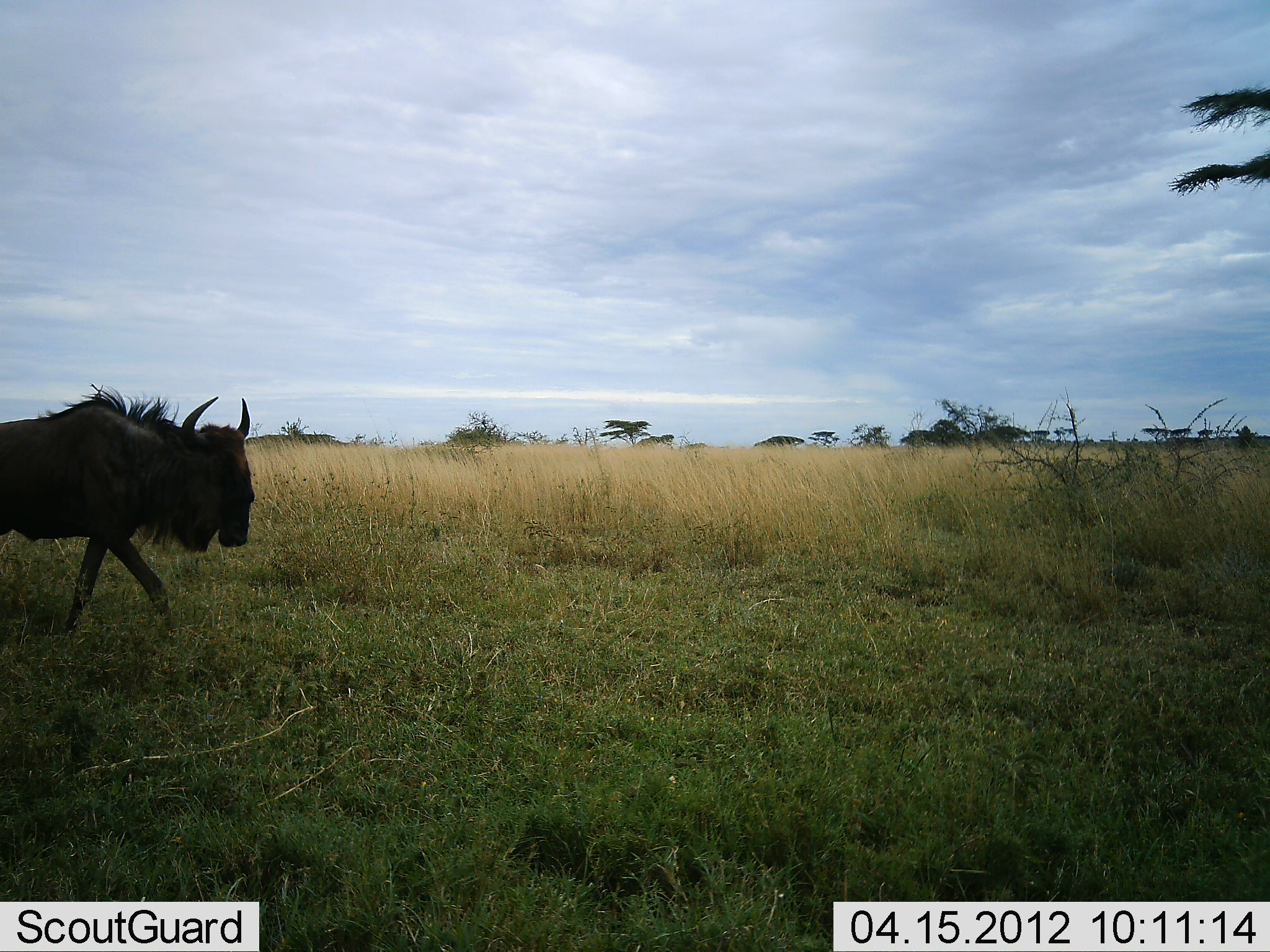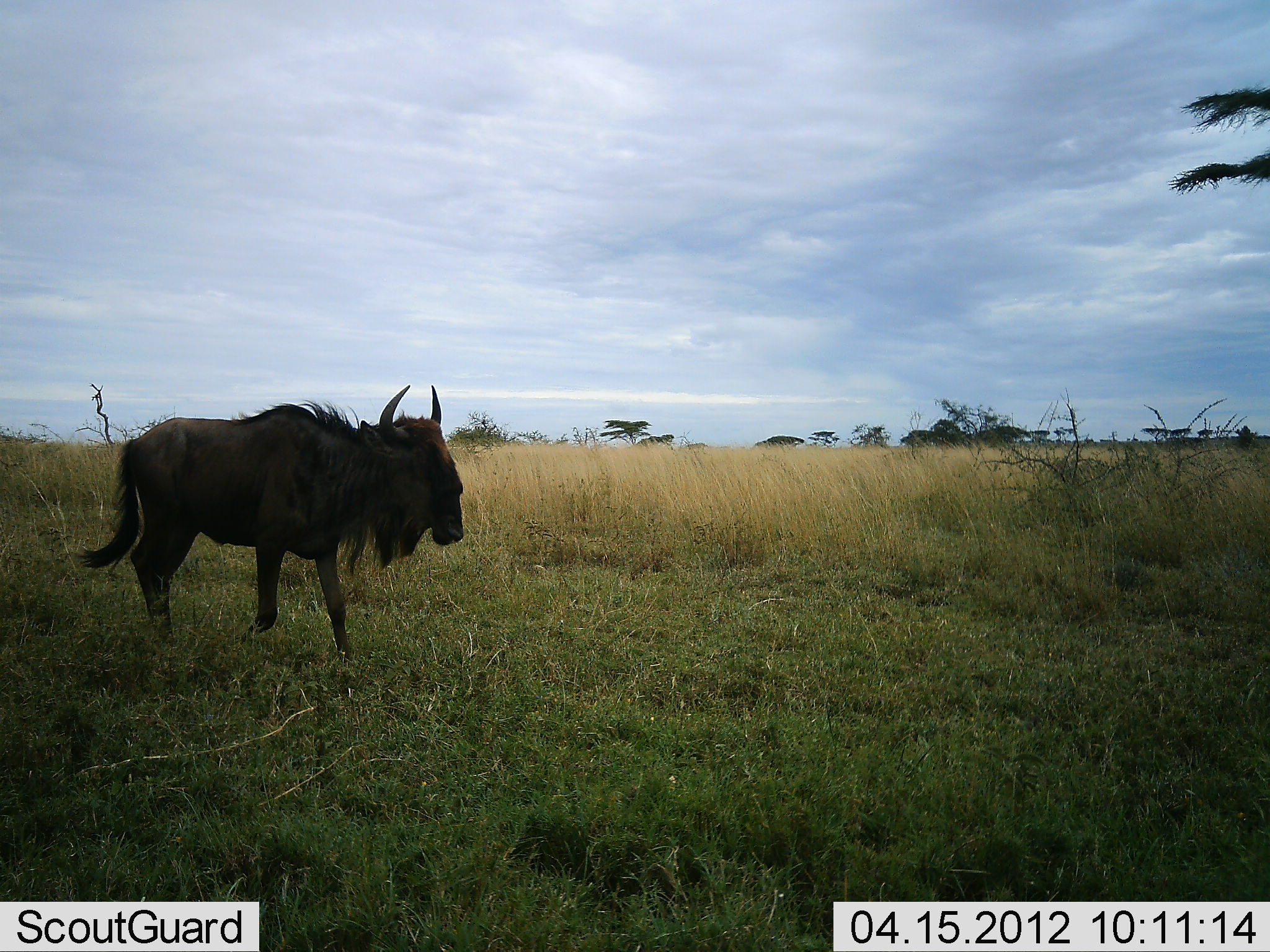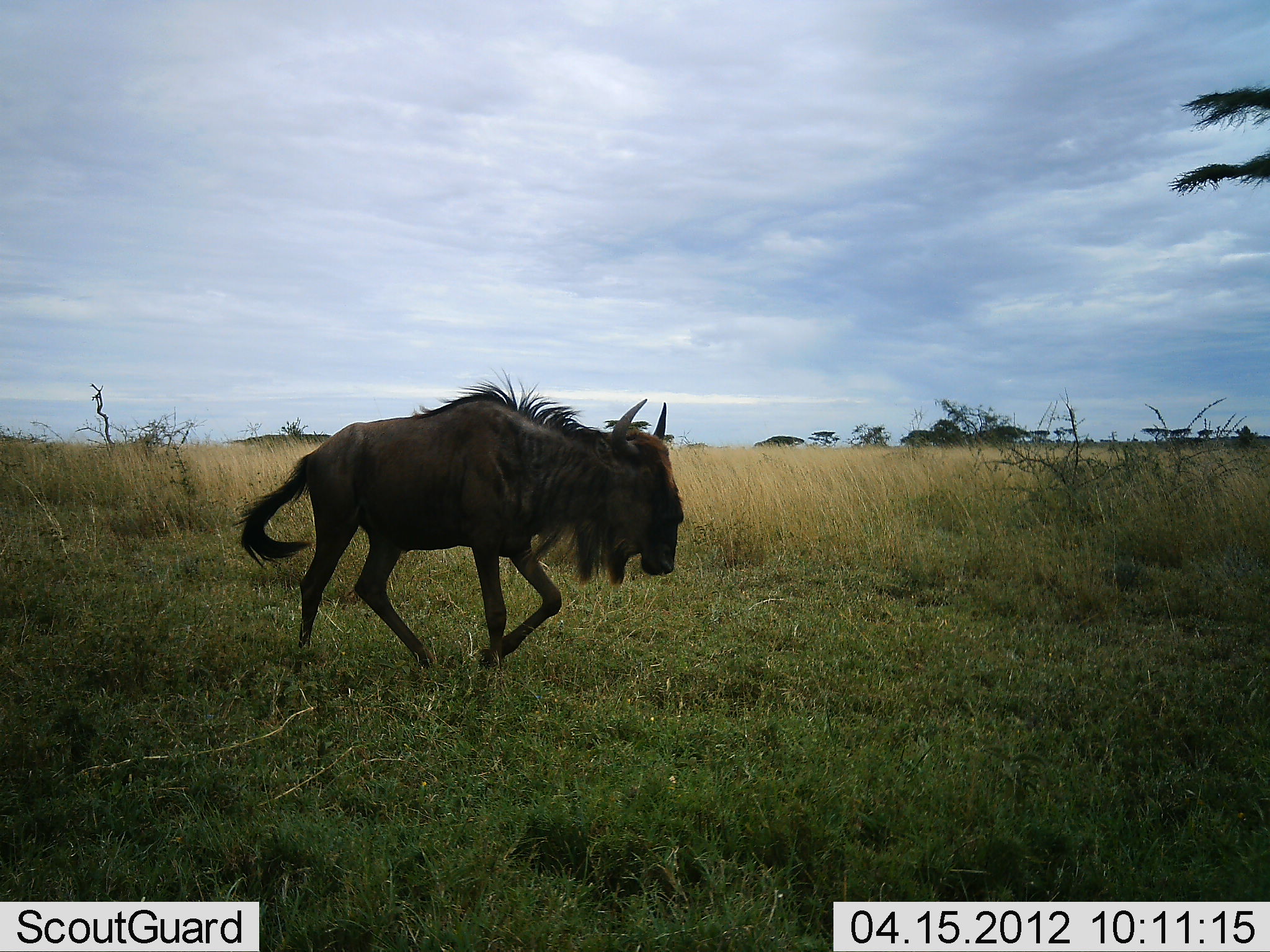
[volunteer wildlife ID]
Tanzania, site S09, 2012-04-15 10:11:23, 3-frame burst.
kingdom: Animalia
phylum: Chordata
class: Mammalia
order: Artiodactyla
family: Bovidae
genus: Connochaetes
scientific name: Connochaetes taurinus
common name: blue wildebeest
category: wildebeest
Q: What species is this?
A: Wildebeest (blue wildebeest) (Connochaetes taurinus).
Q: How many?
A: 1.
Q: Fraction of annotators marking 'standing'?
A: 4%.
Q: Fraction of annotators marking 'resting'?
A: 0%.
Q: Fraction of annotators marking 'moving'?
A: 96%.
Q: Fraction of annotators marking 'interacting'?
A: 0%.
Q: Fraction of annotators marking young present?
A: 0%.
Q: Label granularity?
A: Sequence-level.